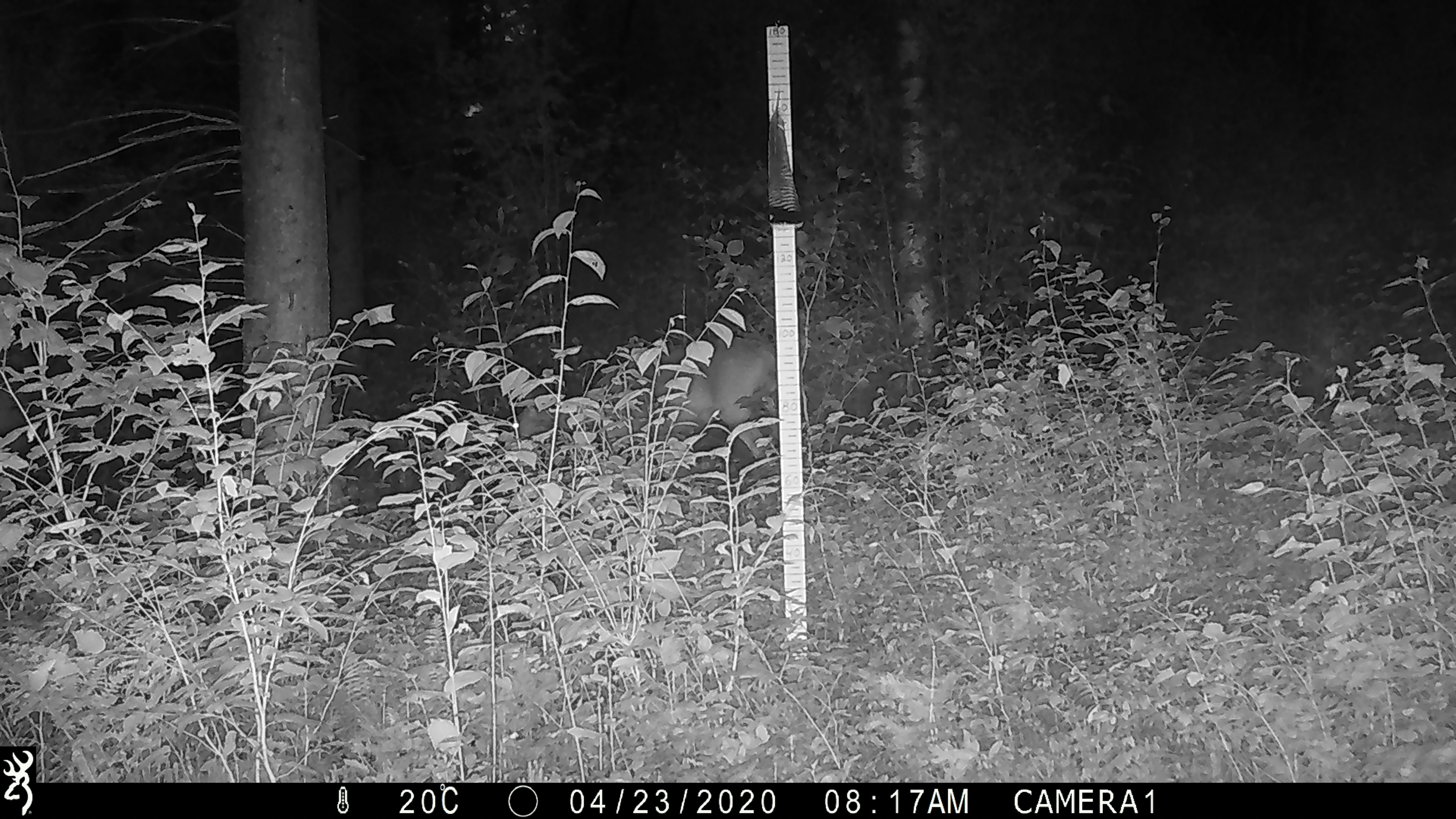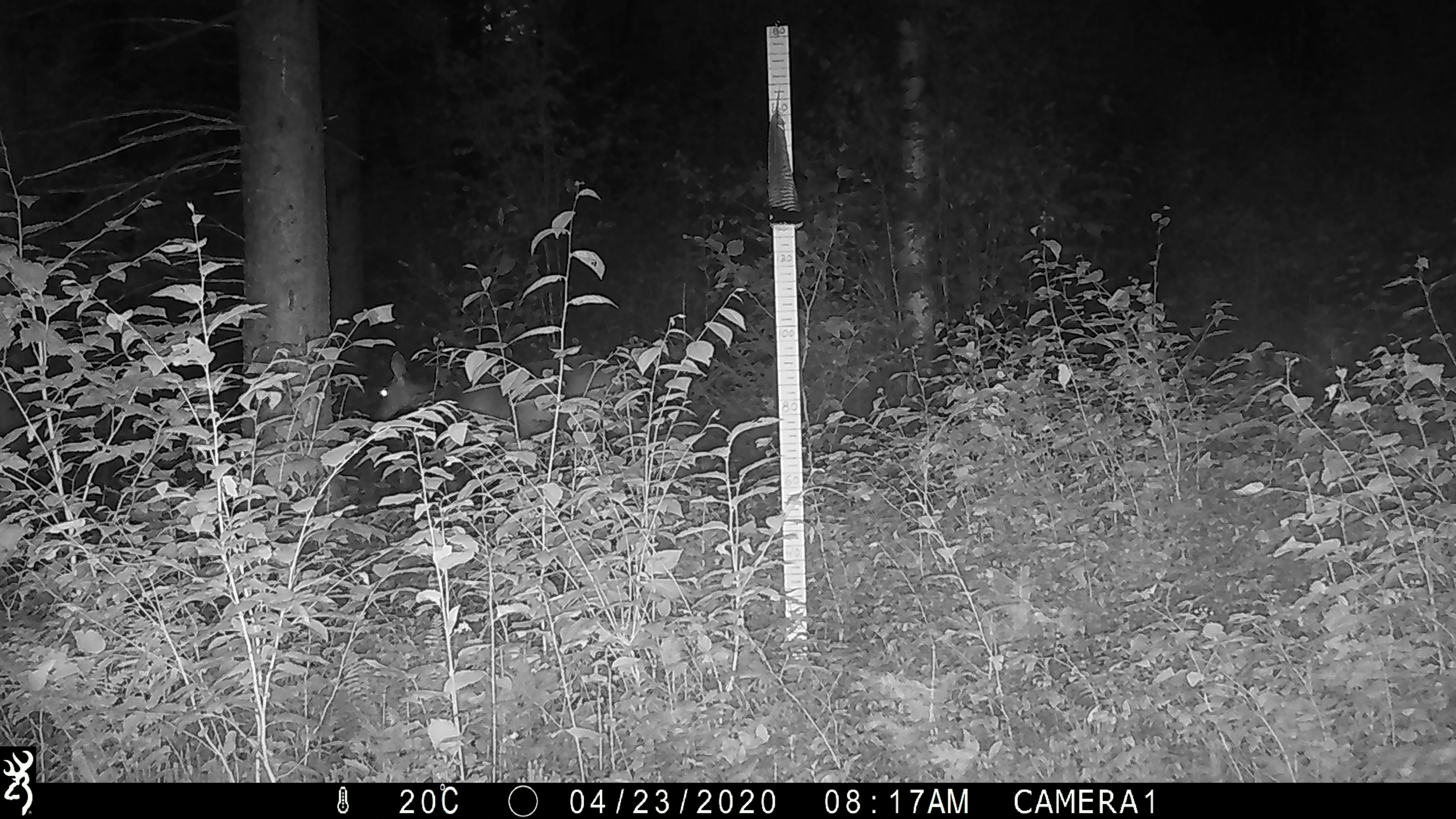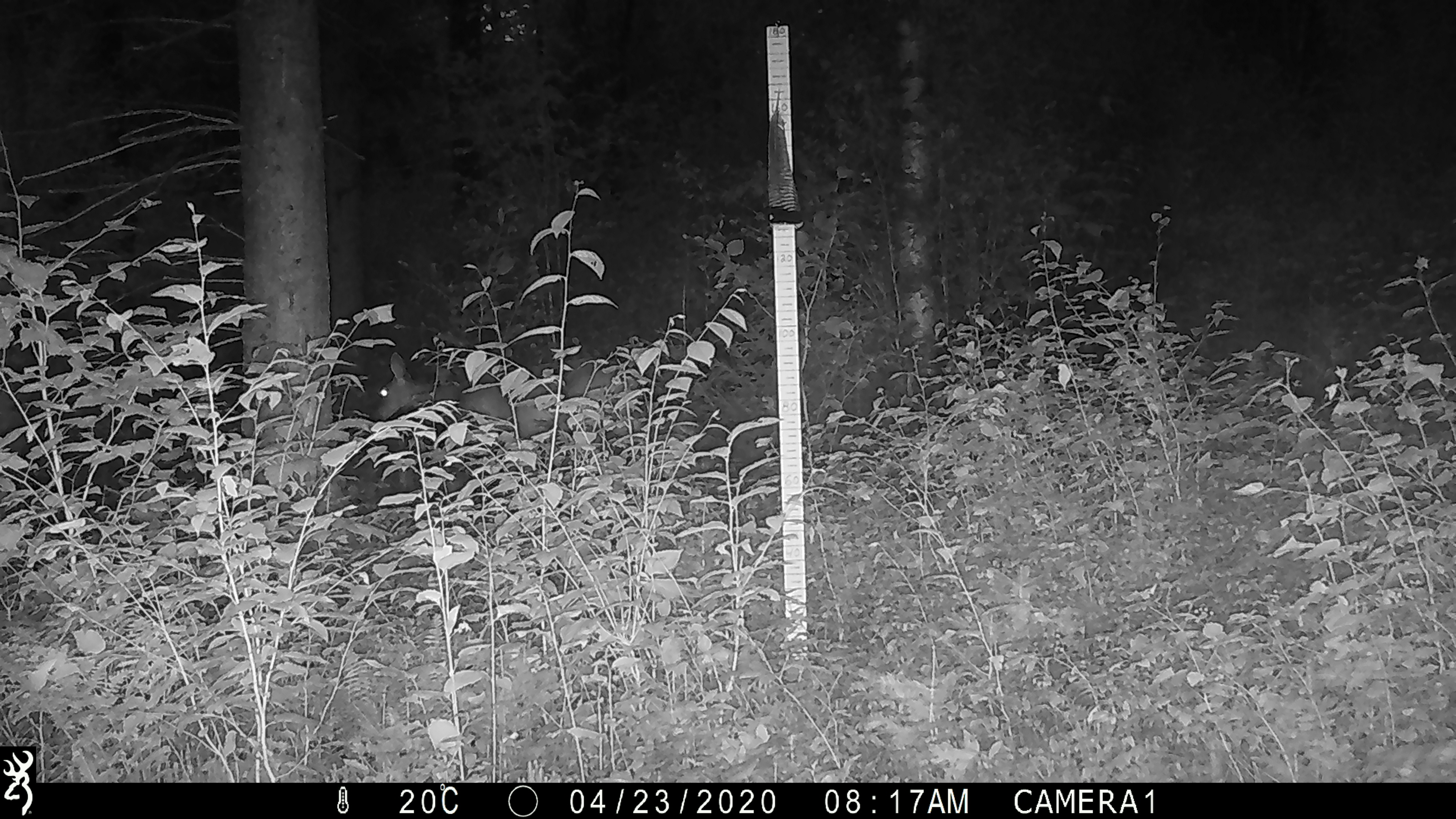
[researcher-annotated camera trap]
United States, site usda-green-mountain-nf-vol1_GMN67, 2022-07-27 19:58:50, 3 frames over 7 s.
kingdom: Animalia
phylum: Chordata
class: Mammalia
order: Artiodactyla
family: Cervidae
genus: Odocoileus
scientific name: Odocoileus virginianus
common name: white-tailed deer